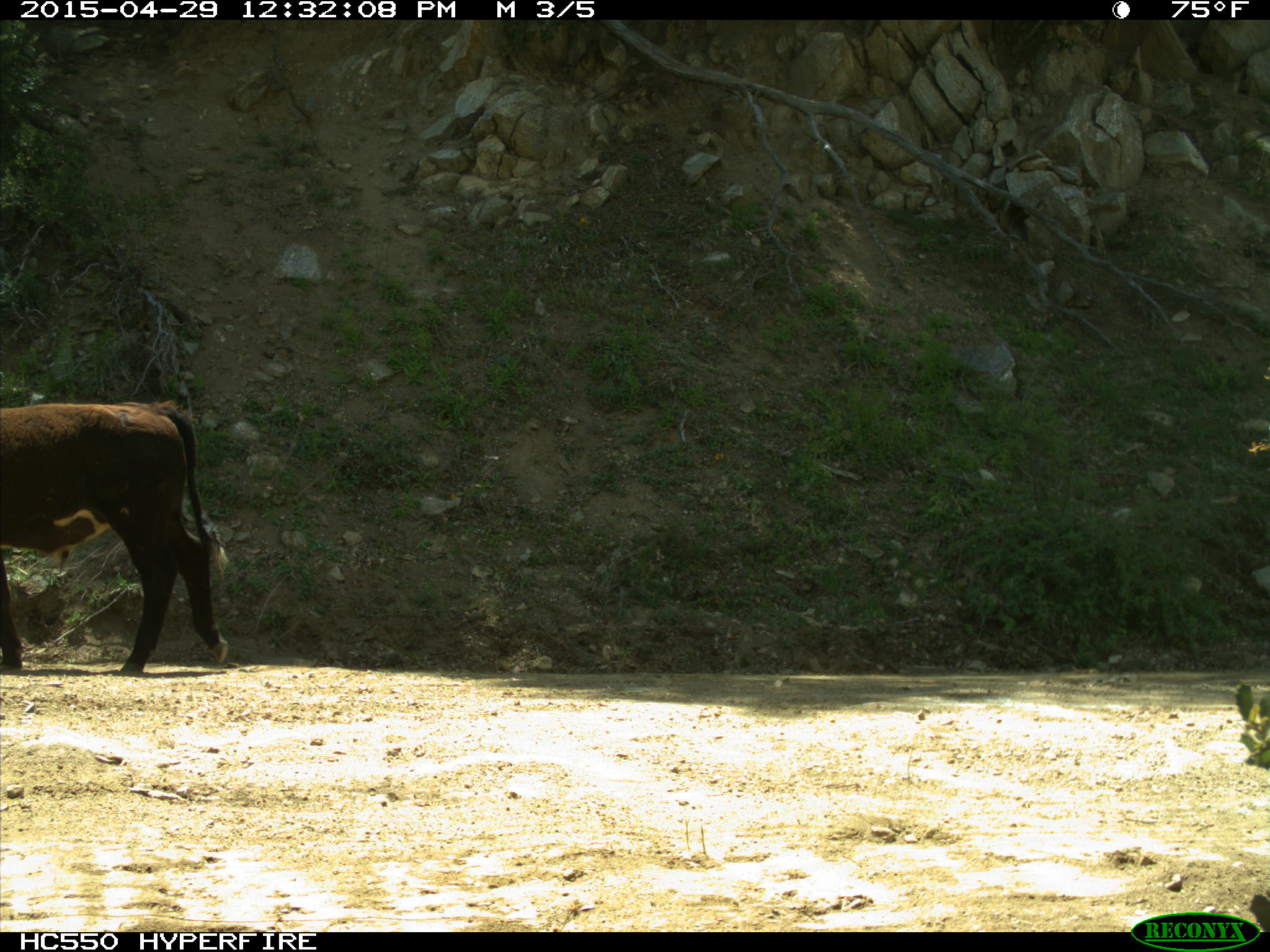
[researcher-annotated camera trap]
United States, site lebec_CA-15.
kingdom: Animalia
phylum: Chordata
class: Mammalia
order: Artiodactyla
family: Bovidae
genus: Bos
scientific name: Bos taurus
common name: domestic cow